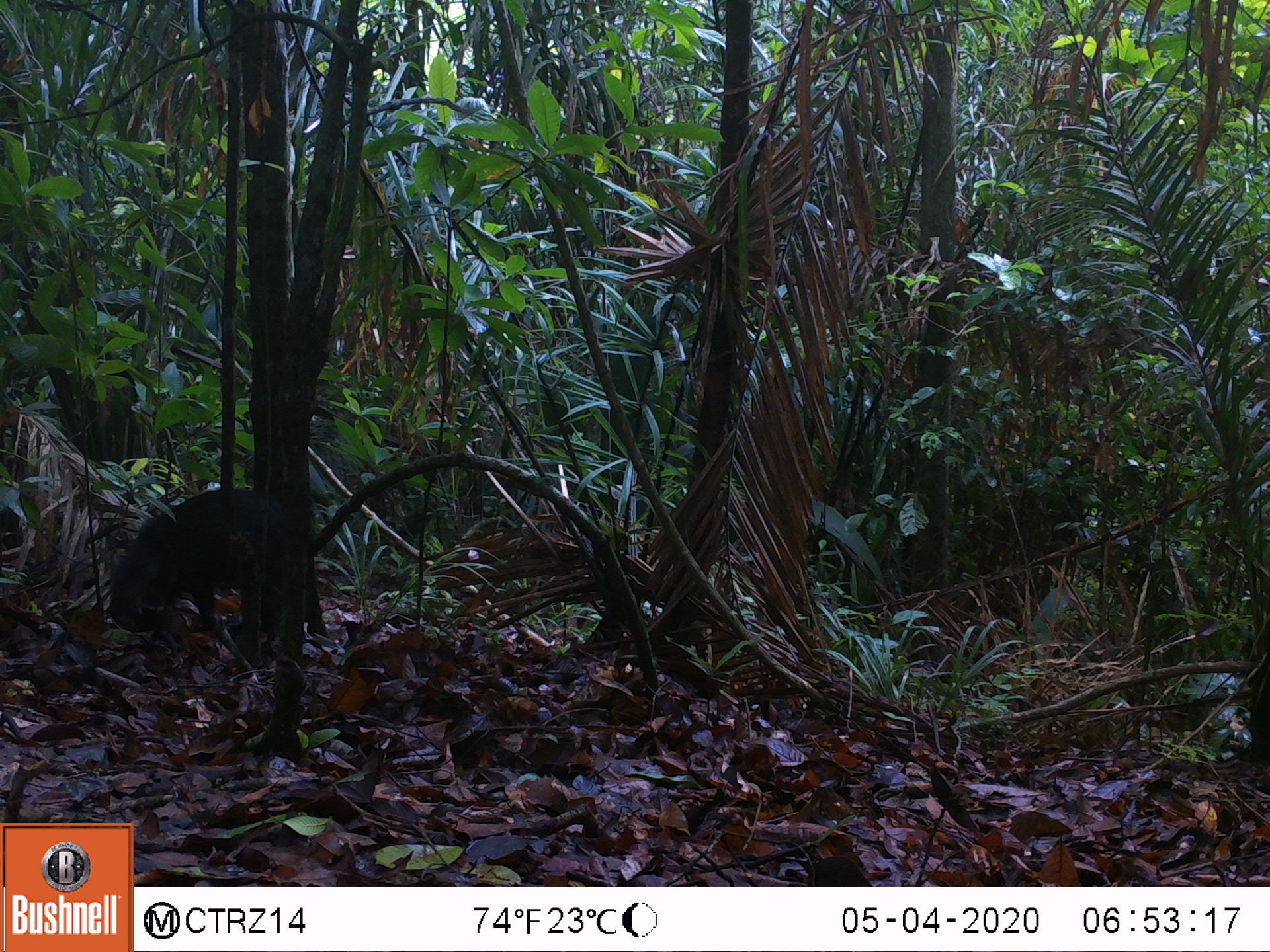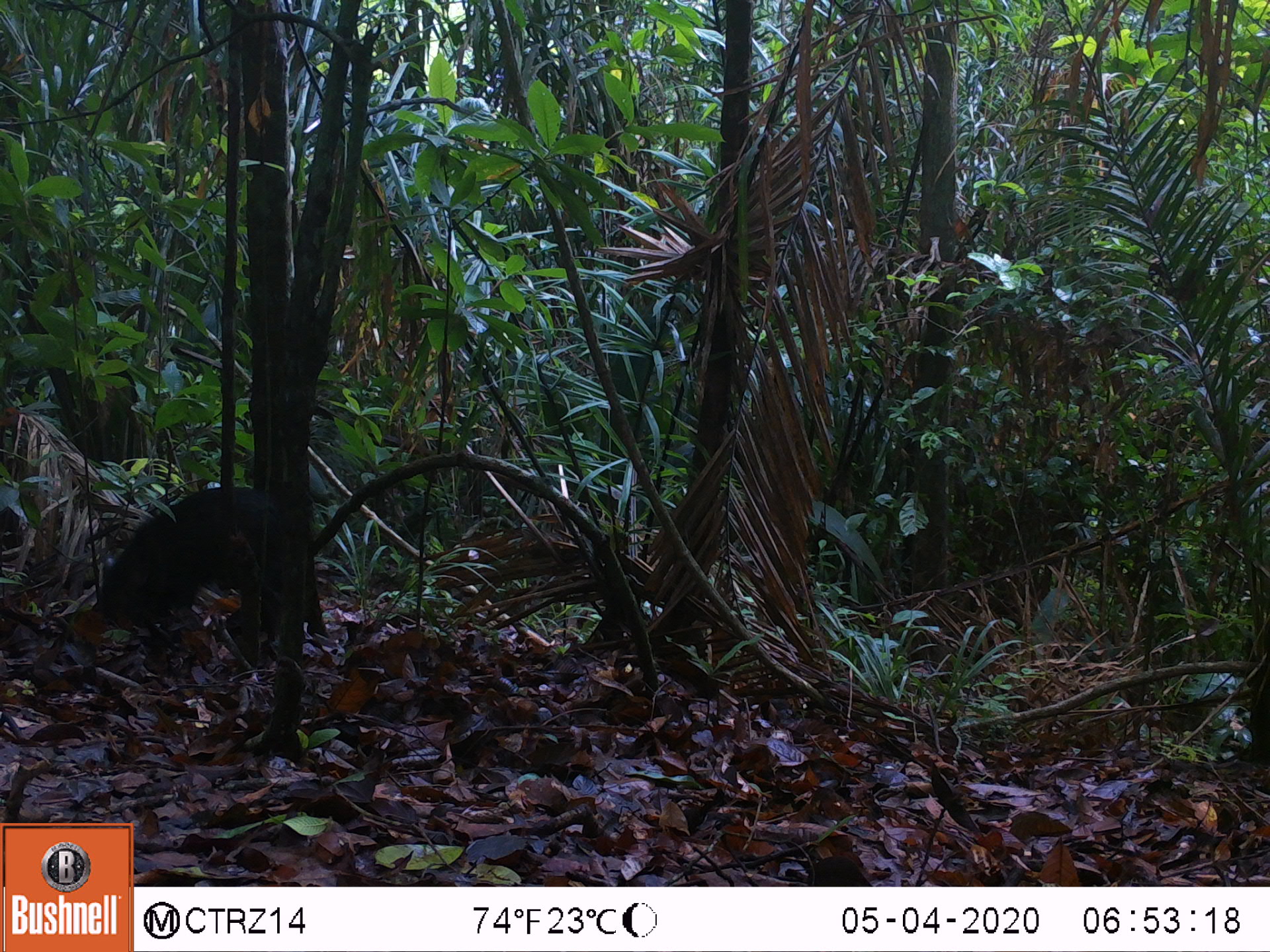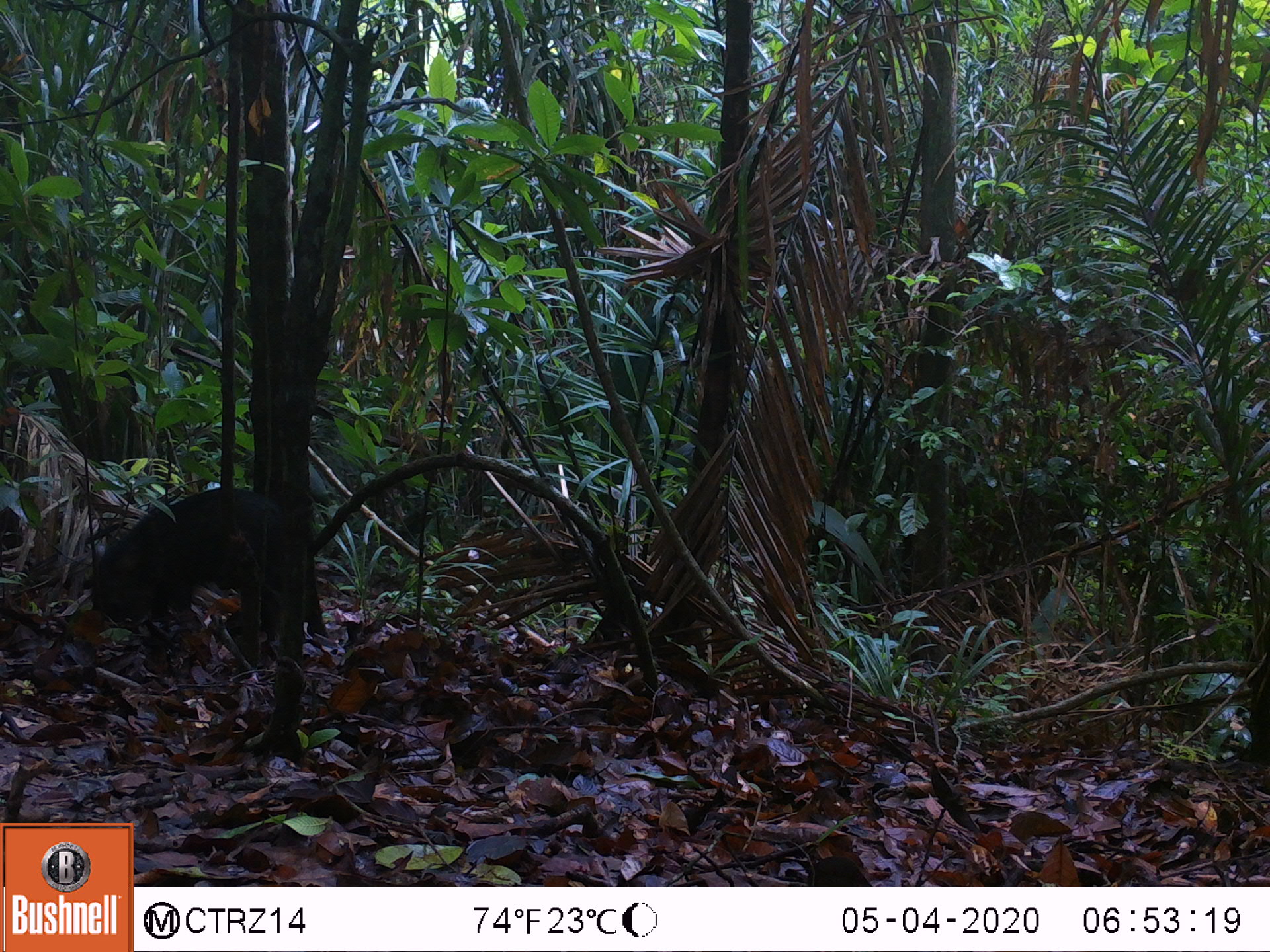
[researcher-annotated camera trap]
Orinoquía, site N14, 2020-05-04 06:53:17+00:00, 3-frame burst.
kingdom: Animalia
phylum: Chordata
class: Mammalia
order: Artiodactyla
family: Tayassuidae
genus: Pecari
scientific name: Pecari tajacu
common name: collared peccary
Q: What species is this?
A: Collared peccary (Pecari tajacu).